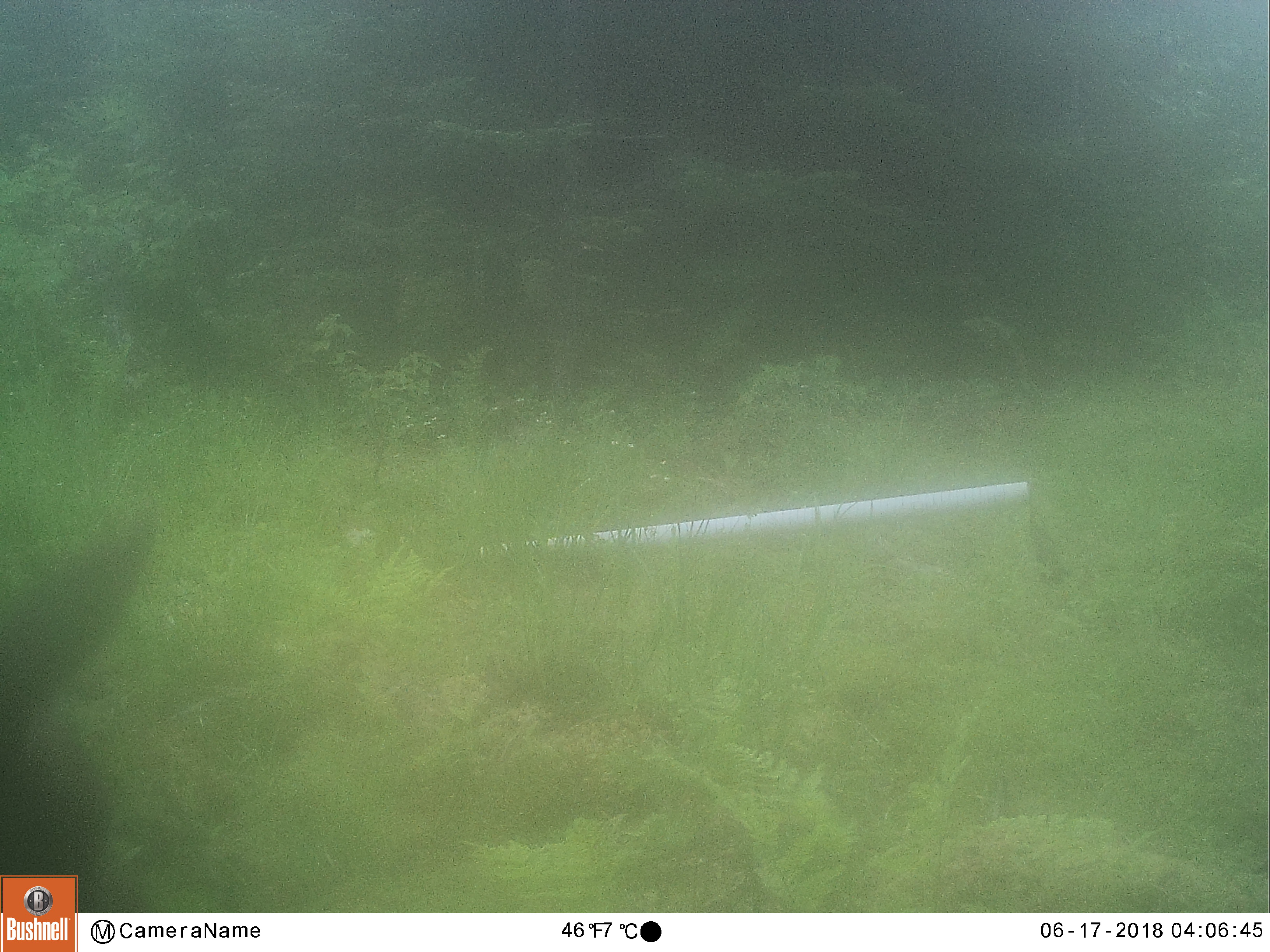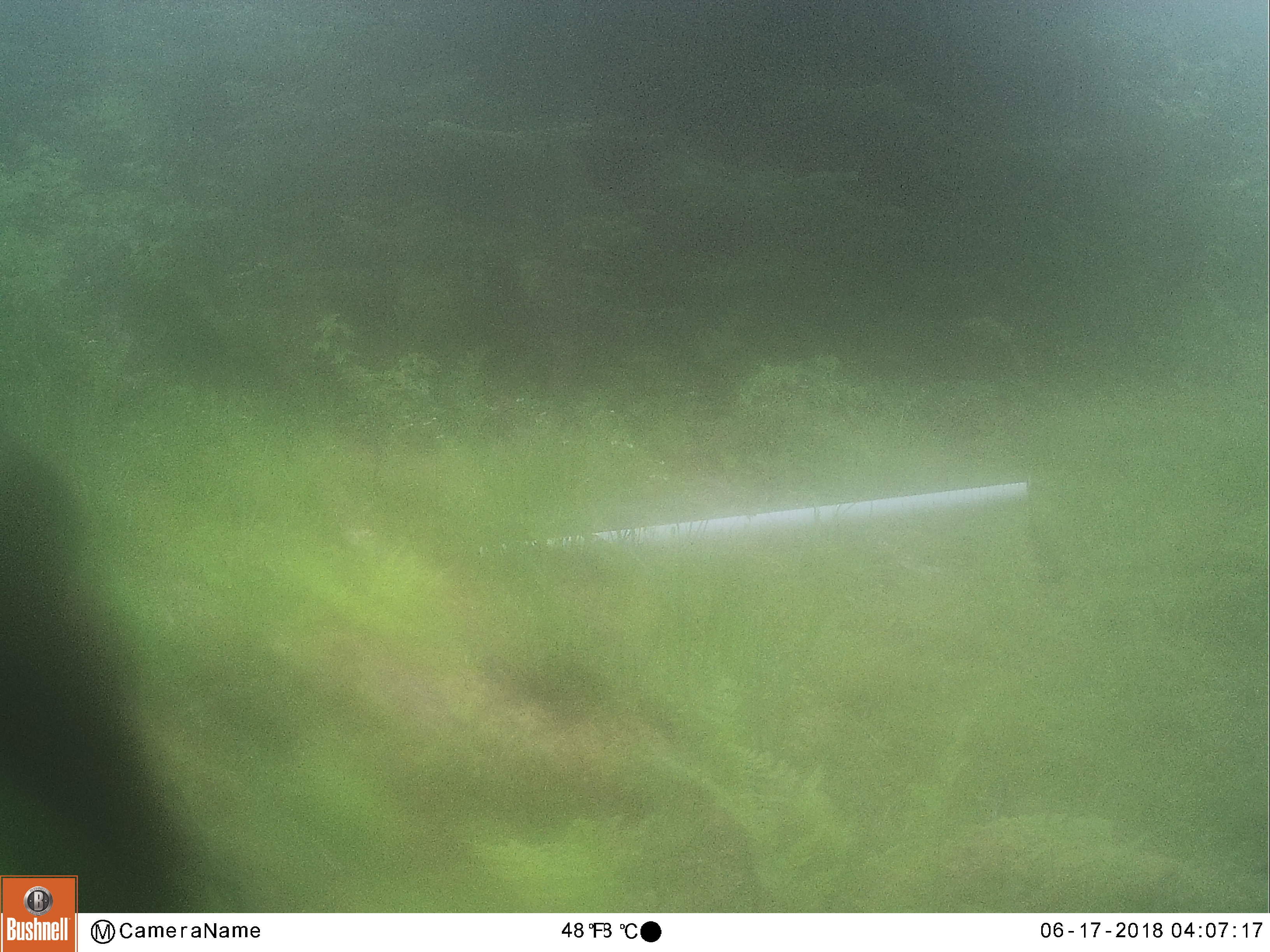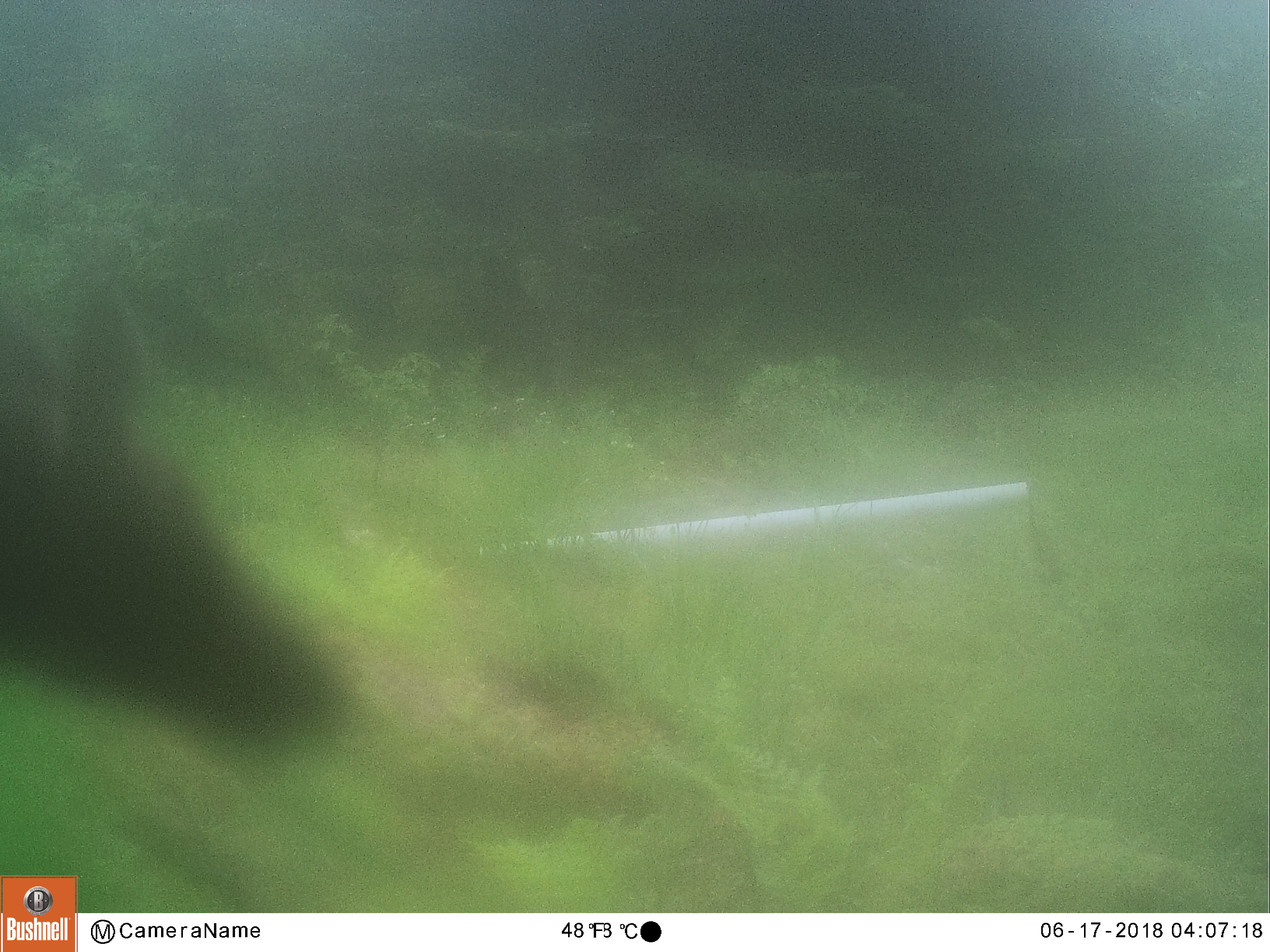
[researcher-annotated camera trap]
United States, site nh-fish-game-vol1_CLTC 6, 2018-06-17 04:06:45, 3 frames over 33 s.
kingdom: Animalia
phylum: Chordata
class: Mammalia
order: Artiodactyla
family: Cervidae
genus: Alces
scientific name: Alces alces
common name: moose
Moose (Alces alces).